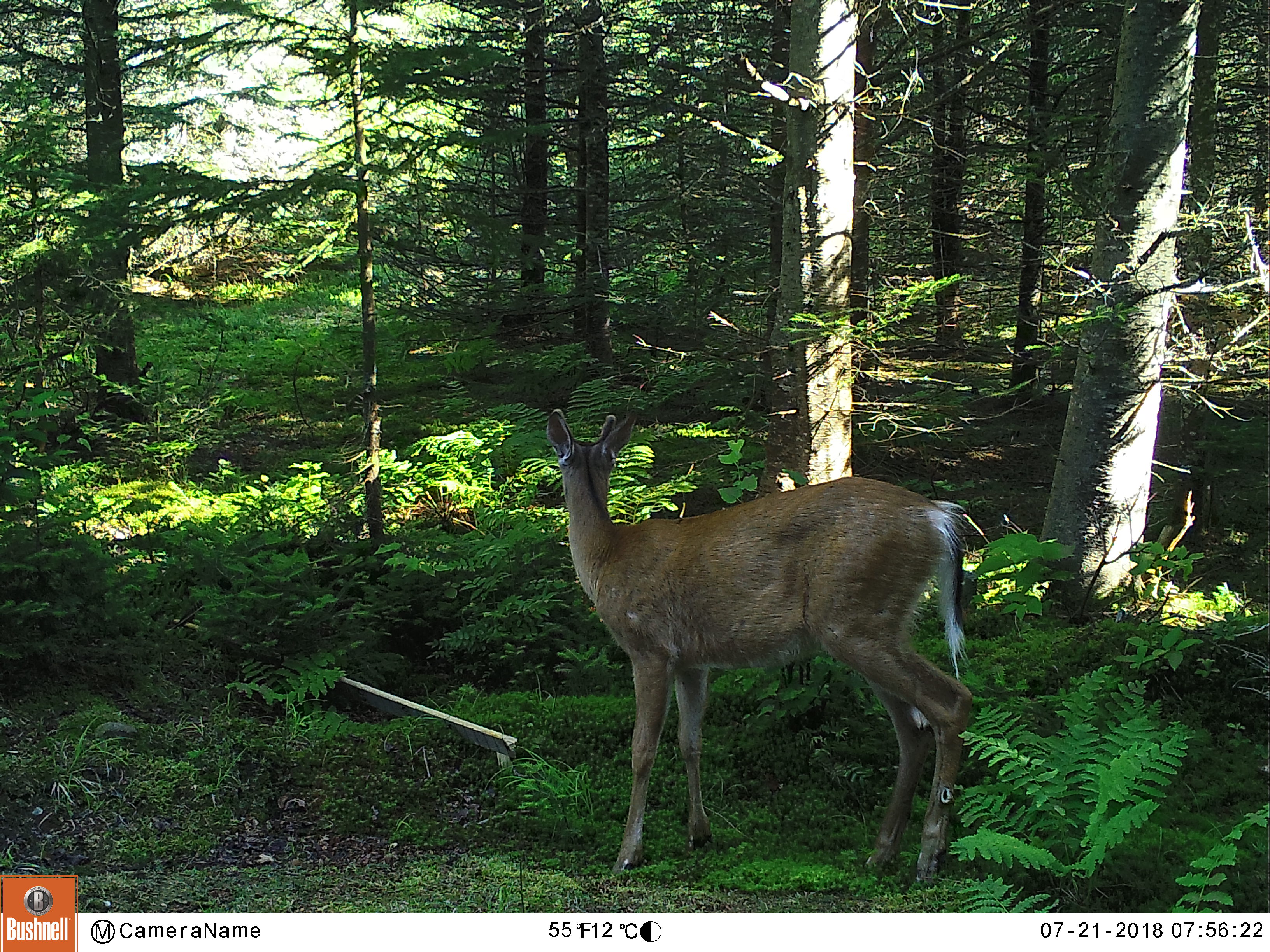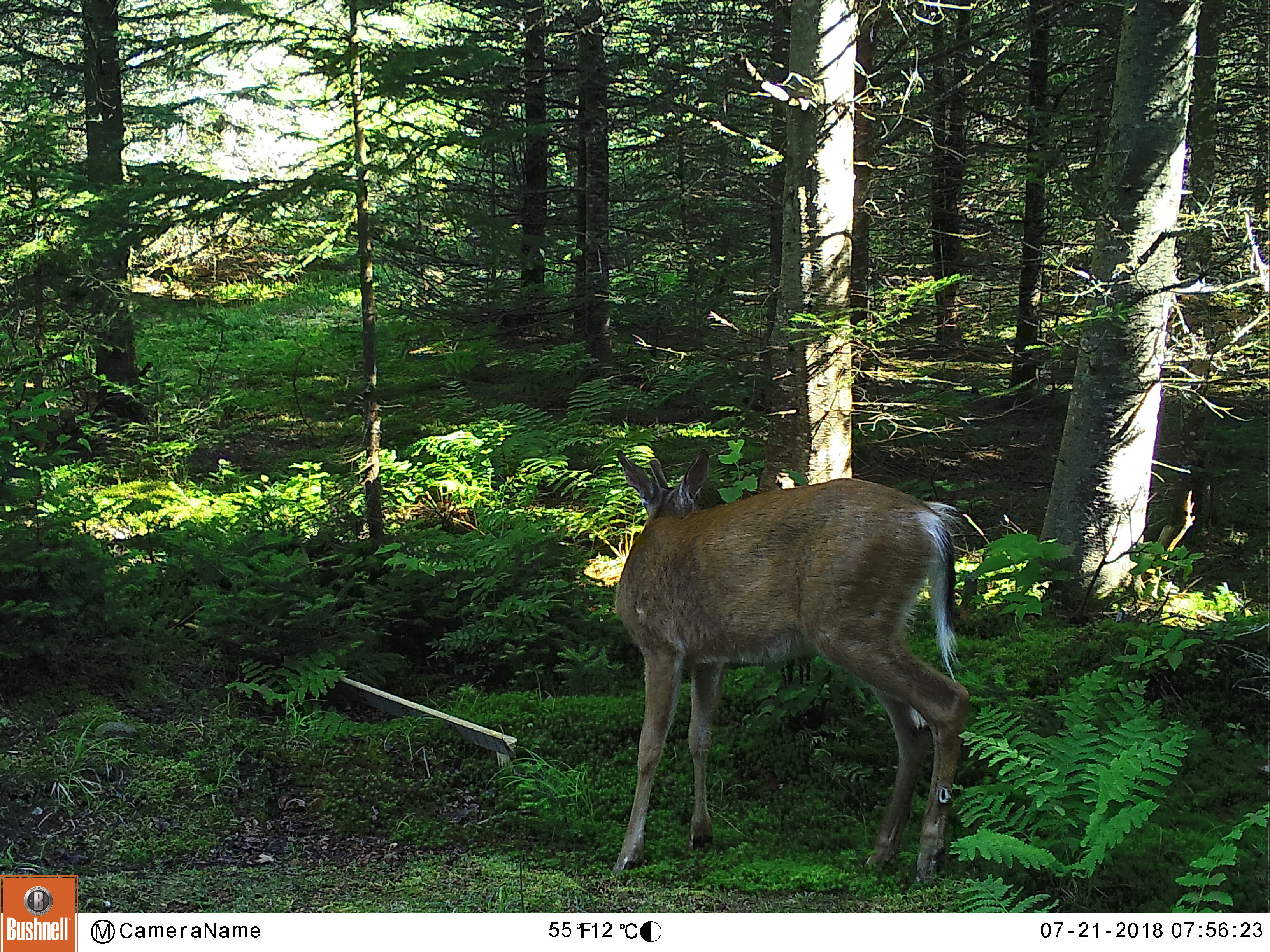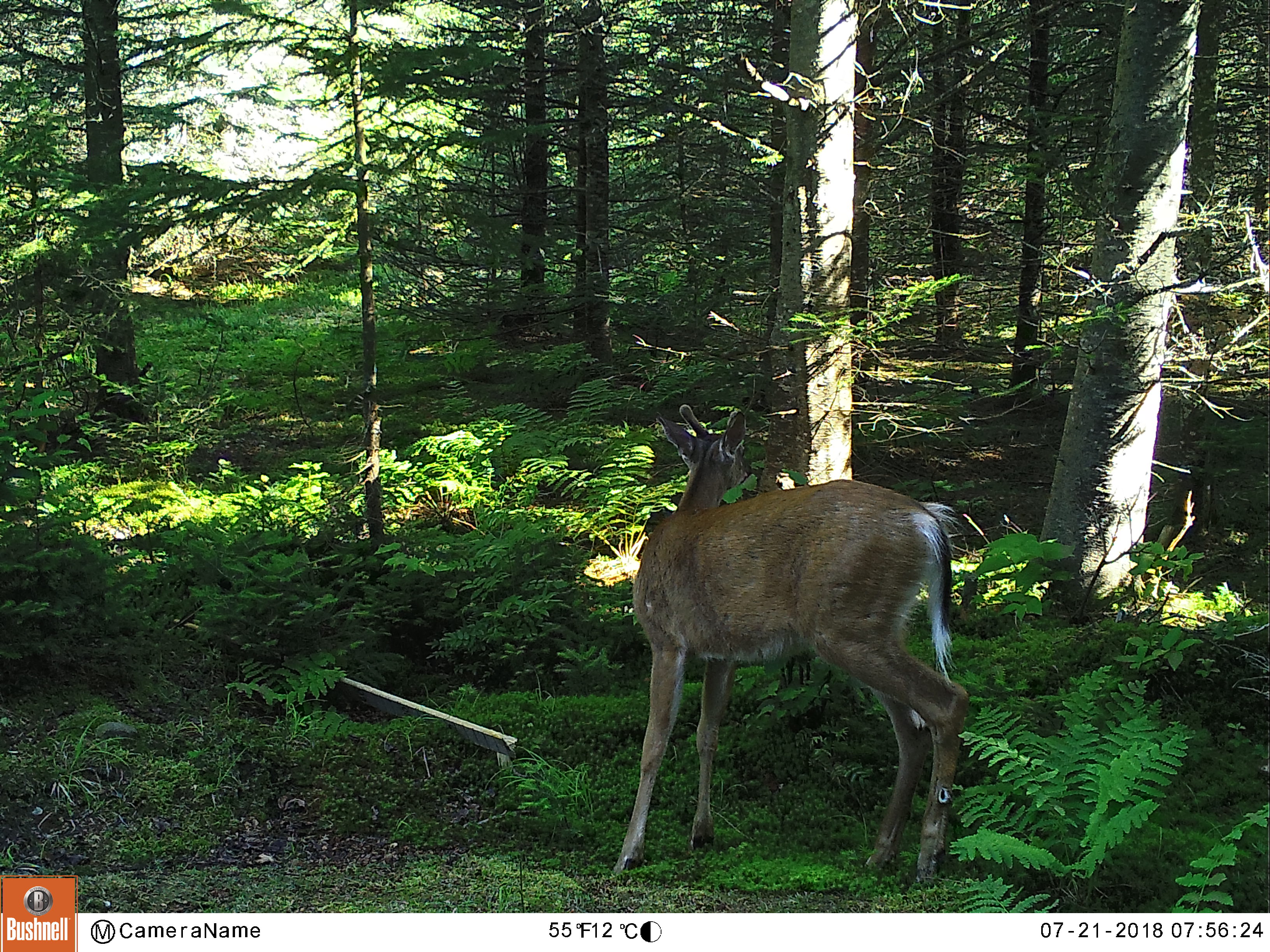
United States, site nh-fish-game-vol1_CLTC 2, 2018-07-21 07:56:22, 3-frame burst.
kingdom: Animalia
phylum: Chordata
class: Mammalia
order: Artiodactyla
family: Cervidae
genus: Odocoileus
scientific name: Odocoileus virginianus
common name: white-tailed deer